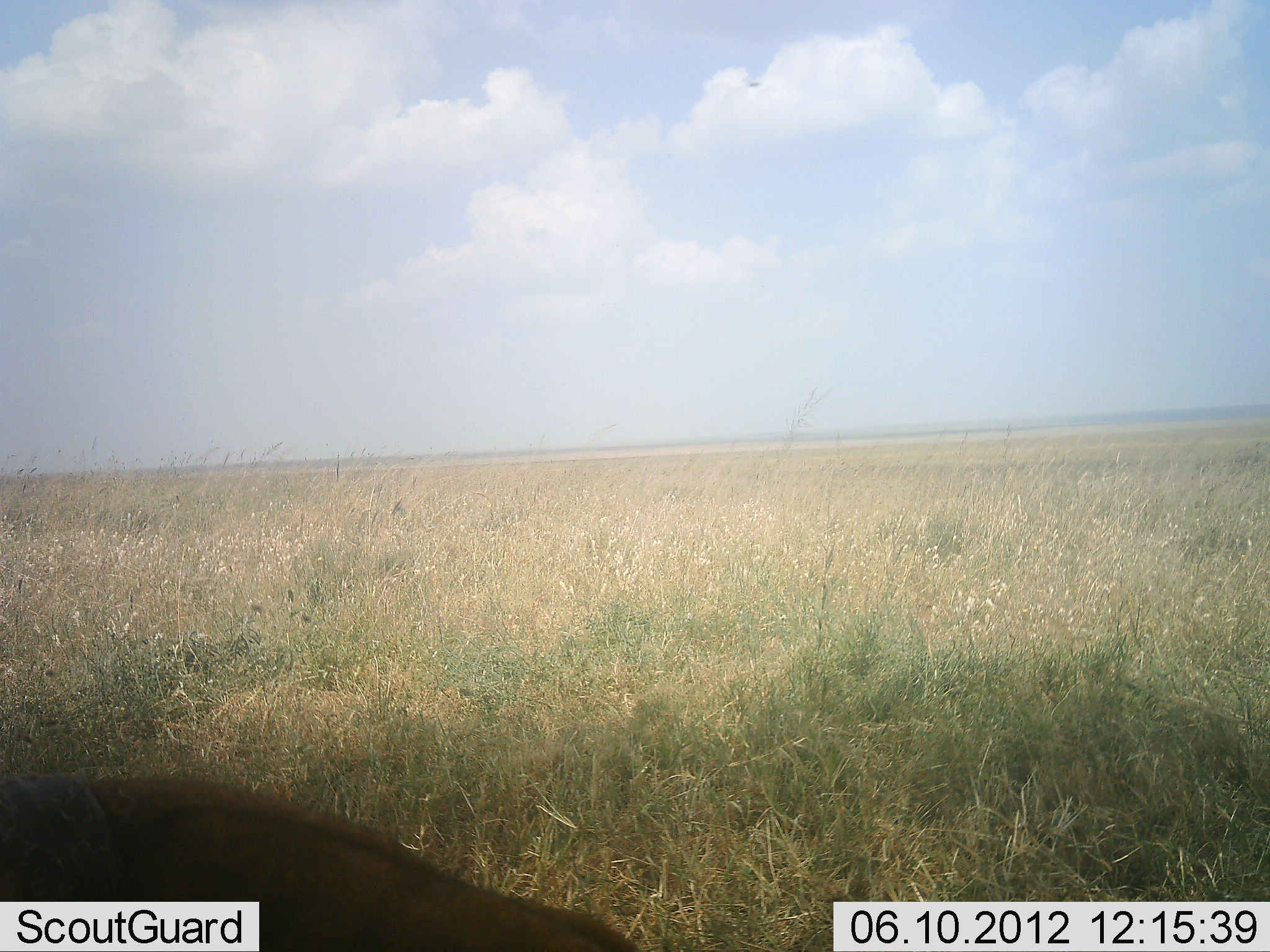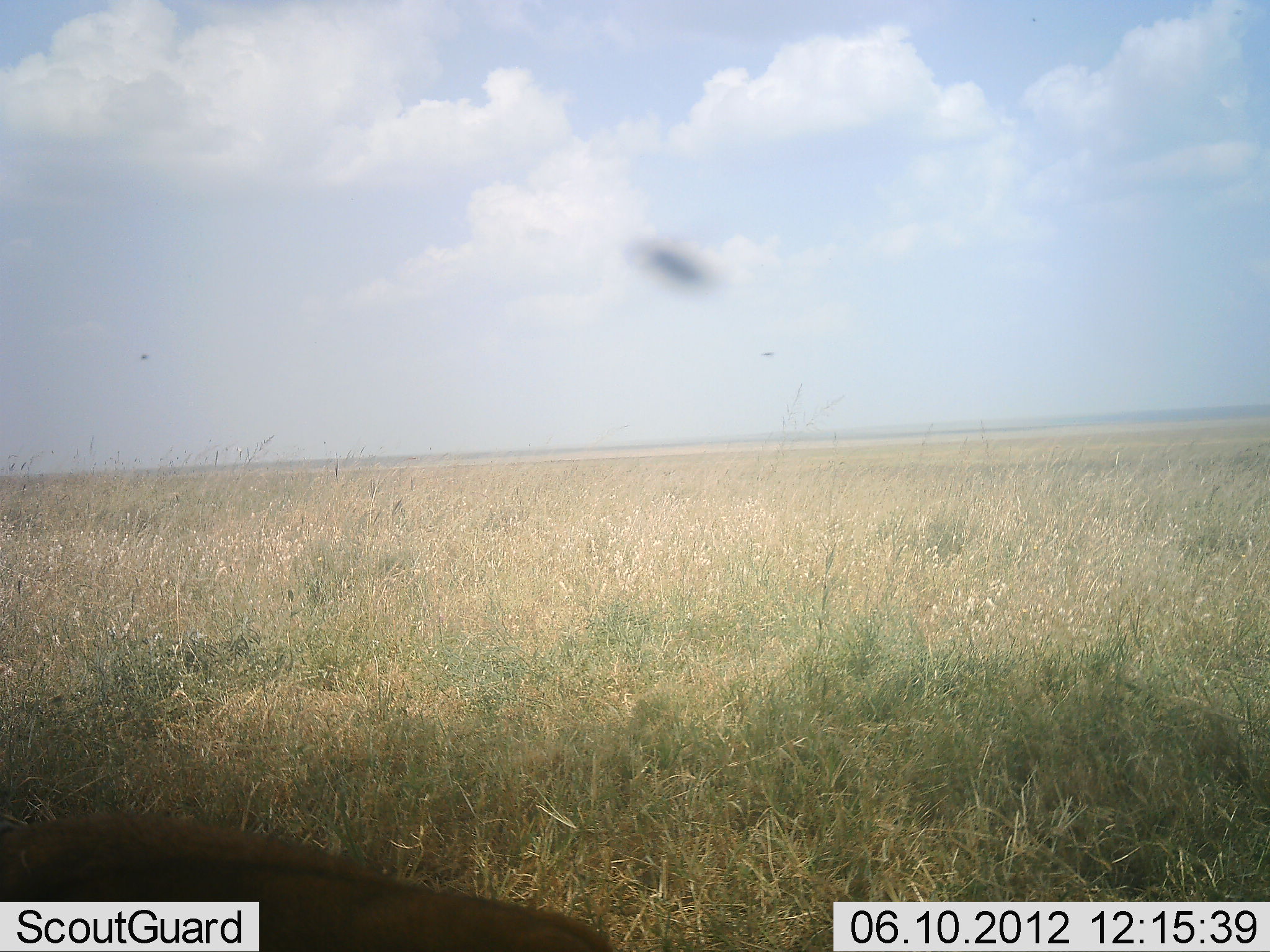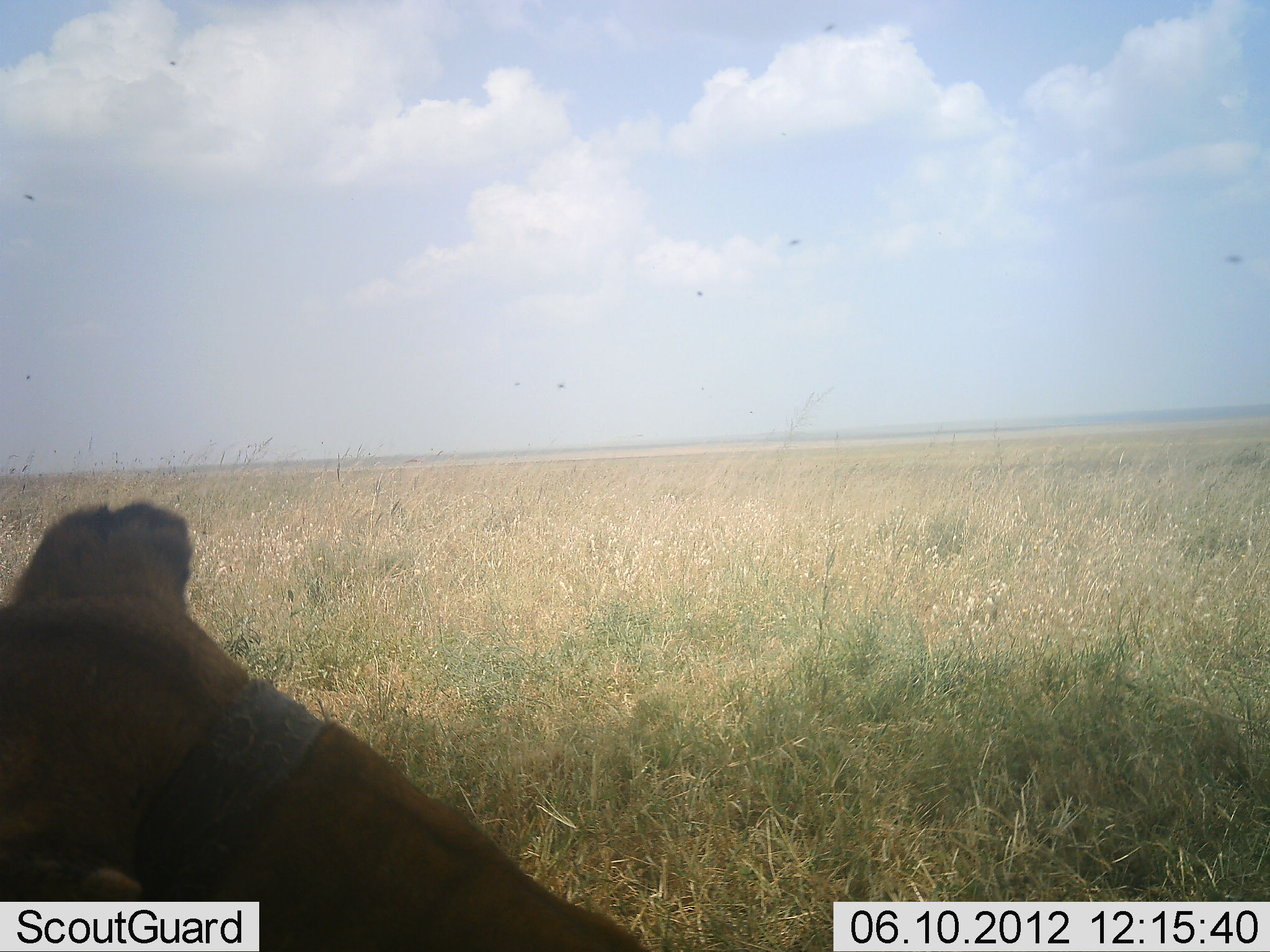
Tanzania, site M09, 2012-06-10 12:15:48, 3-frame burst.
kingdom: Animalia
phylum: Chordata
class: Mammalia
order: Carnivora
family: Felidae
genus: Panthera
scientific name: Panthera leo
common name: lion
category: lionfemale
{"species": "lionfemale (lion) (Panthera leo)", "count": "1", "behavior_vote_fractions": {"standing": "0%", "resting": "80%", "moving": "10%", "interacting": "10%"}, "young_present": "0%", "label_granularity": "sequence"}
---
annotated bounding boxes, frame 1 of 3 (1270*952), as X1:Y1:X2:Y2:
animal: 0:779:640:951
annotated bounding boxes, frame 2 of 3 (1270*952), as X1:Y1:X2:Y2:
animal: 0:811:614:952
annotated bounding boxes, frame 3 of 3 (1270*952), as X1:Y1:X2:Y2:
animal: 0:498:642:951